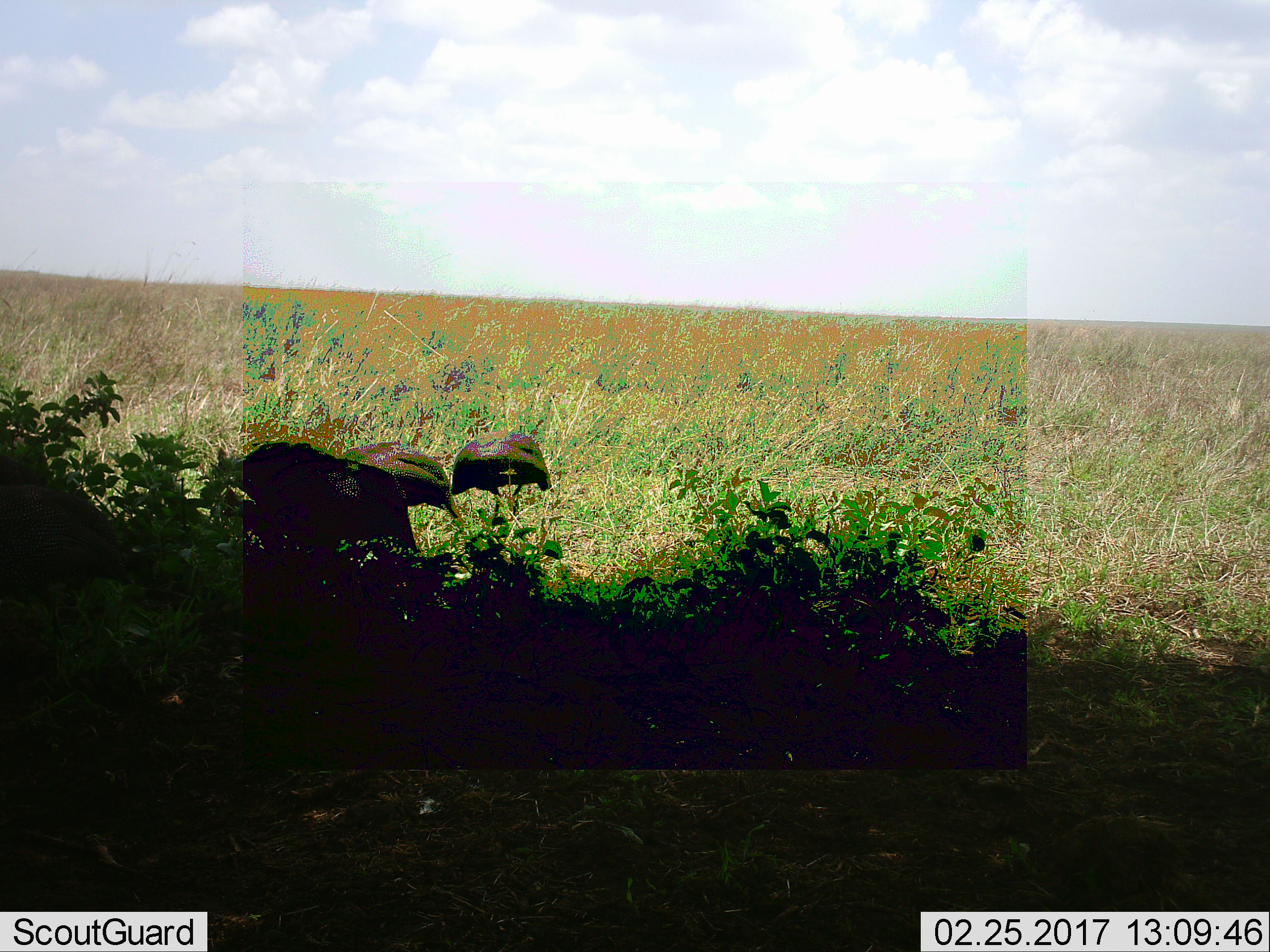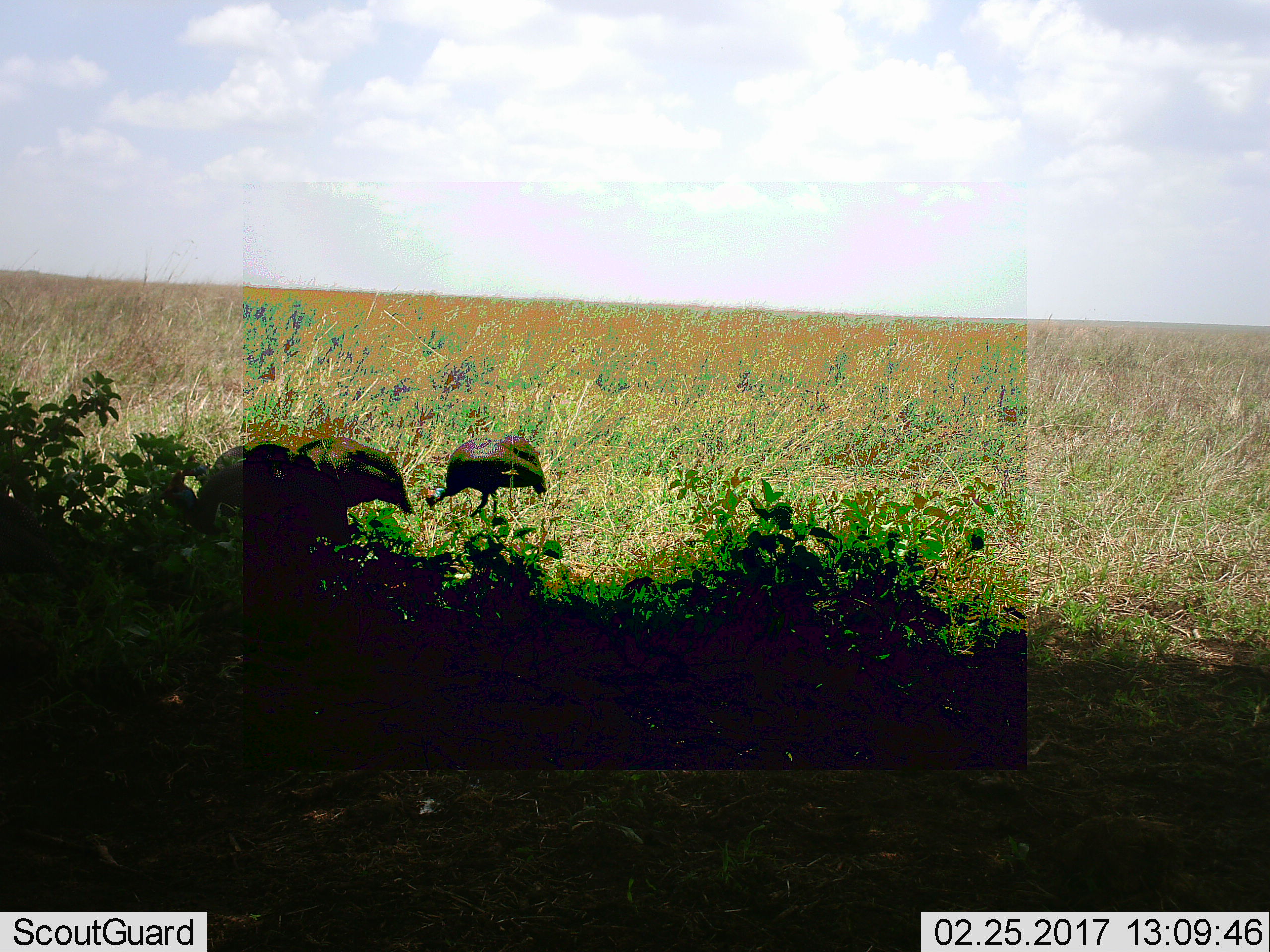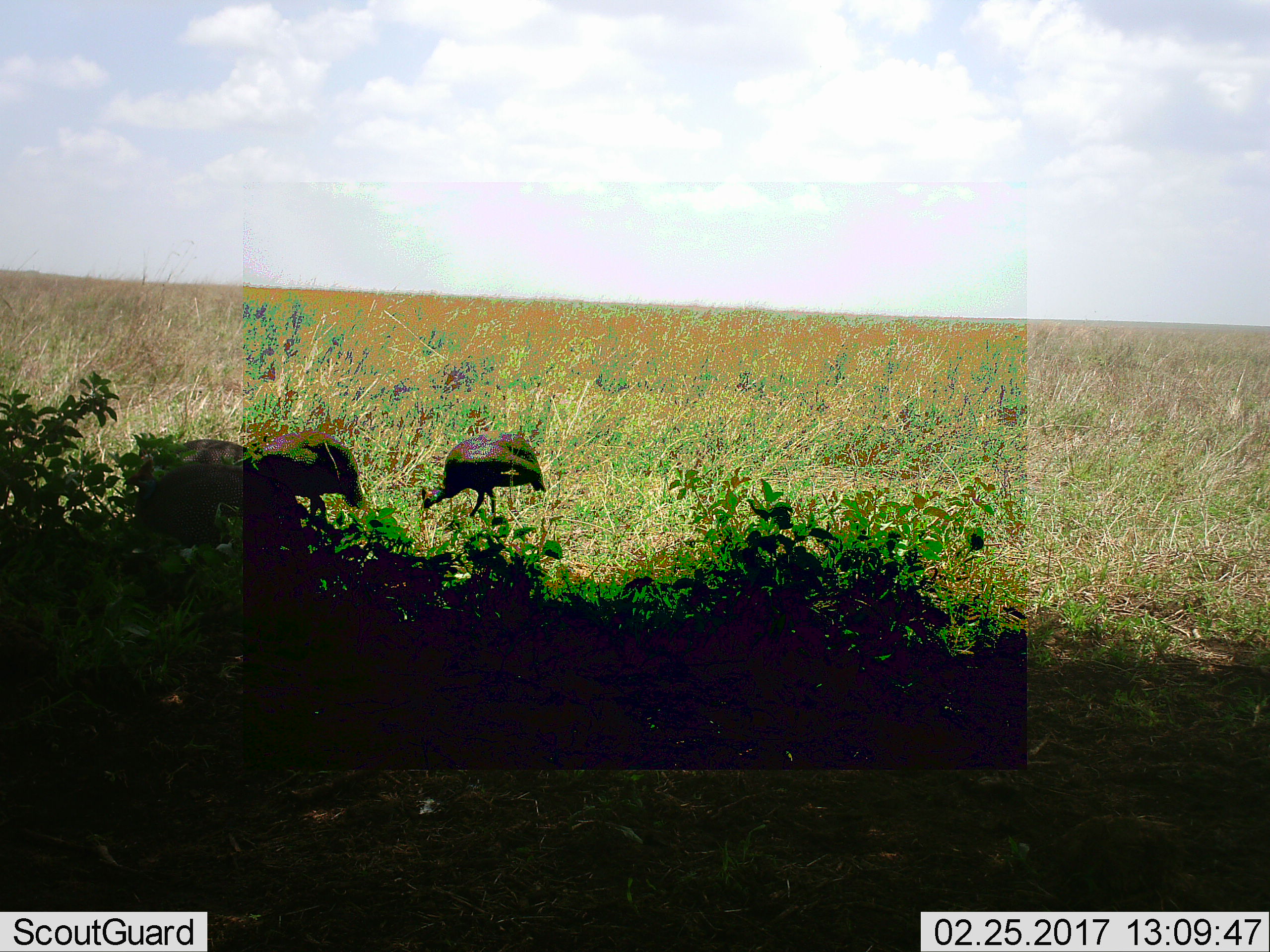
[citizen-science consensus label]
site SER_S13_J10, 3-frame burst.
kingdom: Animalia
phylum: Chordata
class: Aves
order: Galliformes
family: Numididae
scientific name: Numididae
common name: guineafowl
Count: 3.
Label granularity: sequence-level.